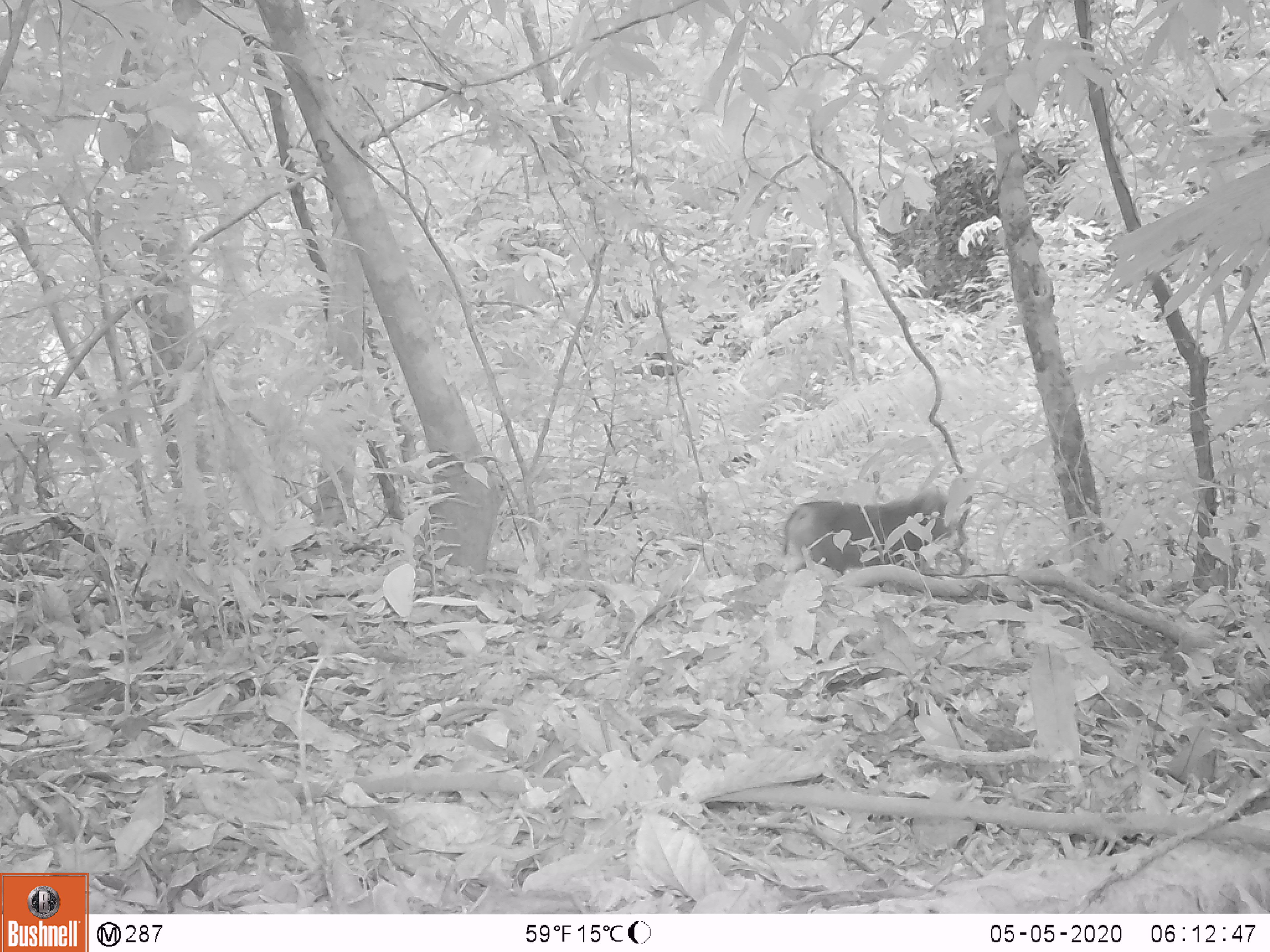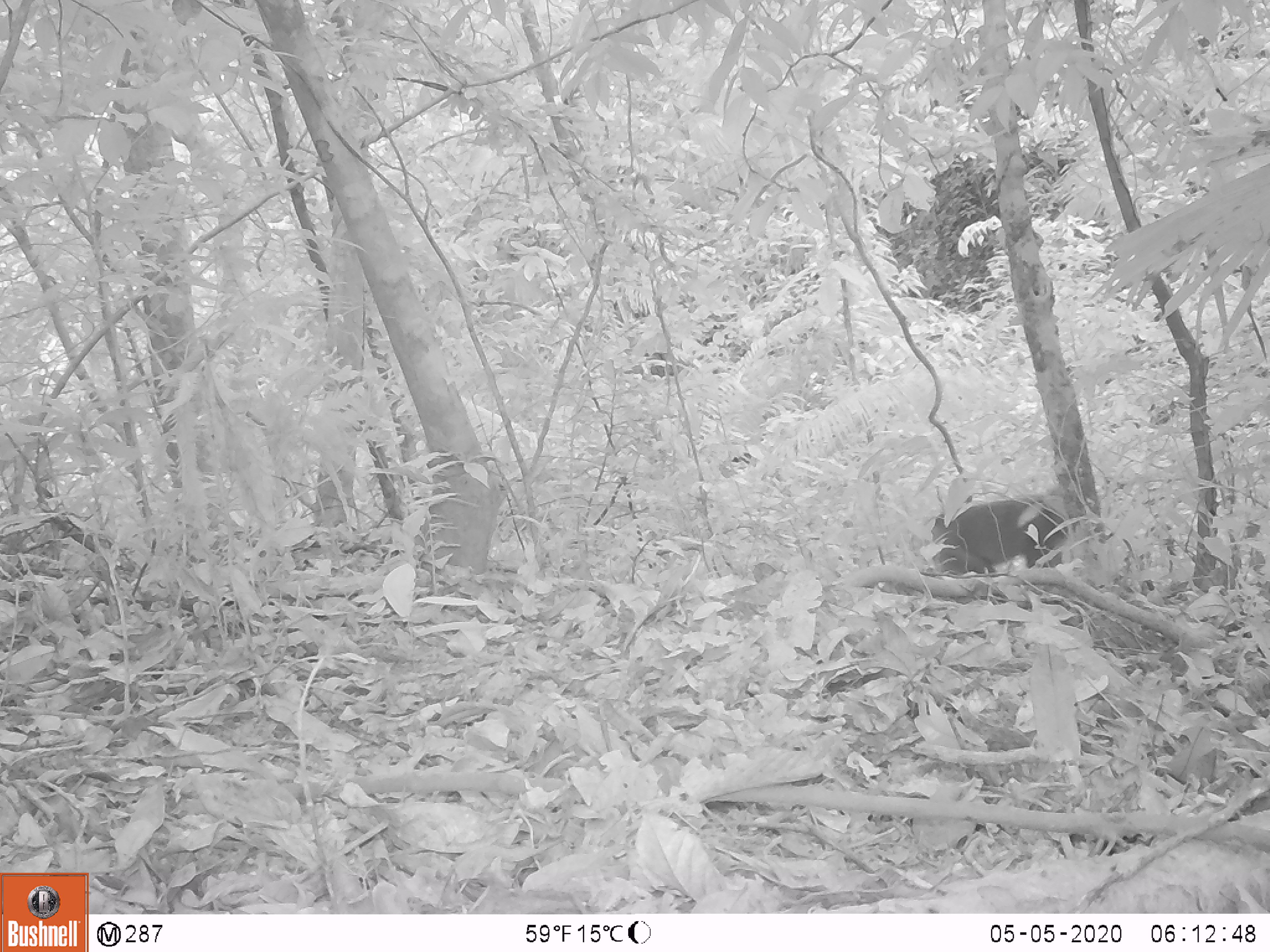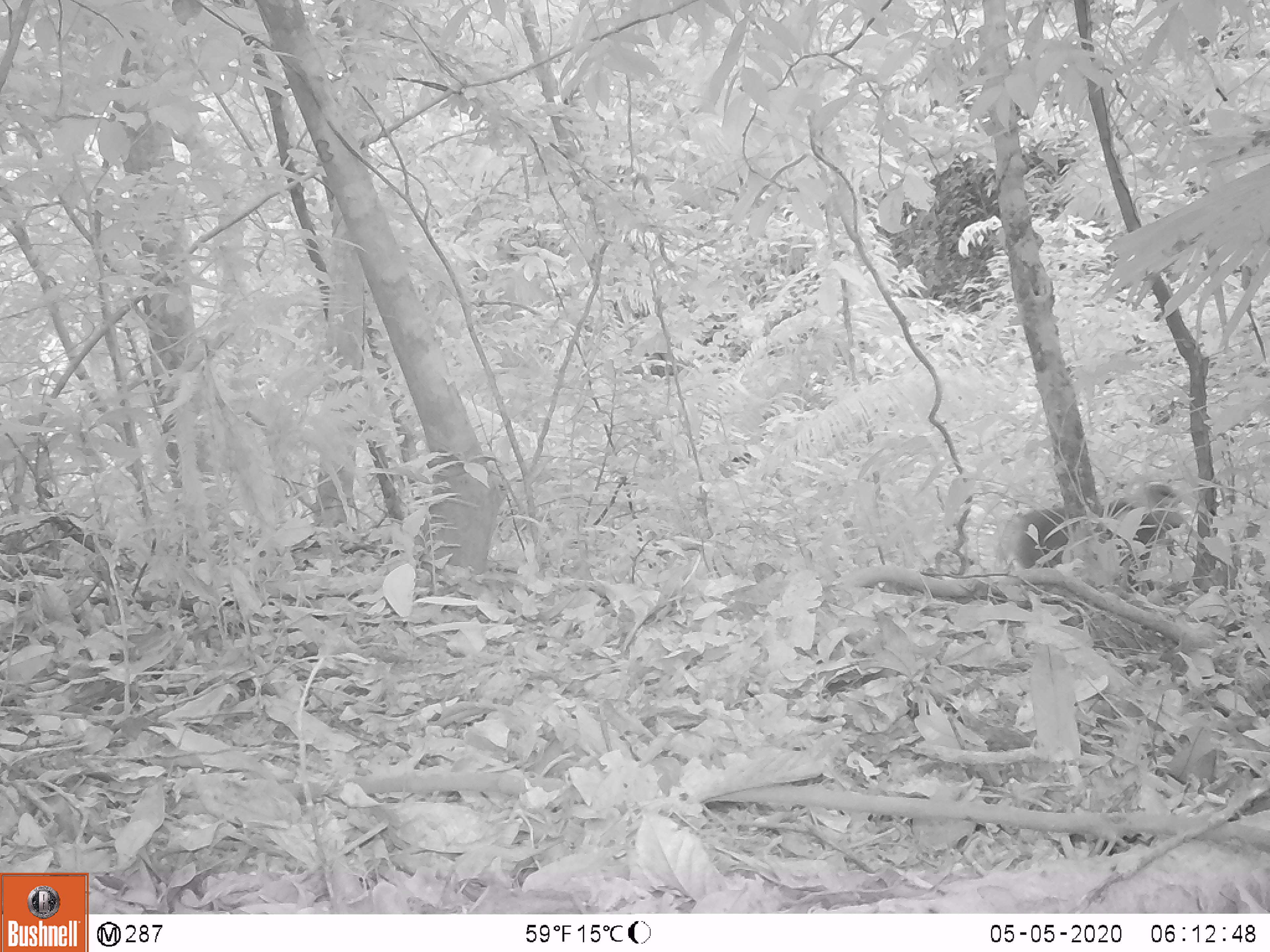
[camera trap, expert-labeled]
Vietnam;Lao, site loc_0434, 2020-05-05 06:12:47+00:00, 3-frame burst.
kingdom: Animalia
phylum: Chordata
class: Mammalia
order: Primates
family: Cercopithecidae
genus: Macaca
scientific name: Macaca nemestrina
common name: pig-tailed macaque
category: pig tailed macaque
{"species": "pig tailed macaque (pig-tailed macaque) (Macaca nemestrina)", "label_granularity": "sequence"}